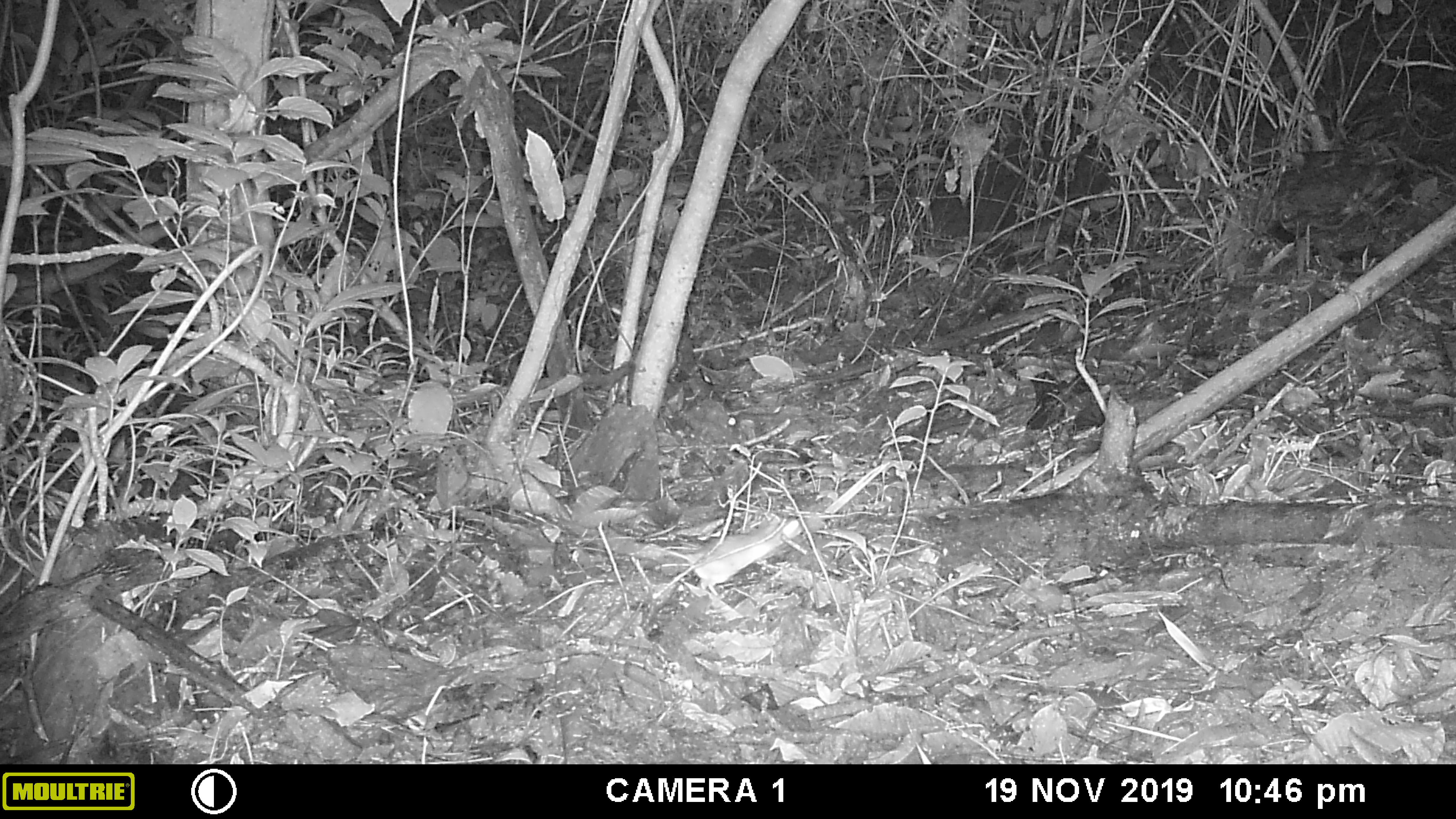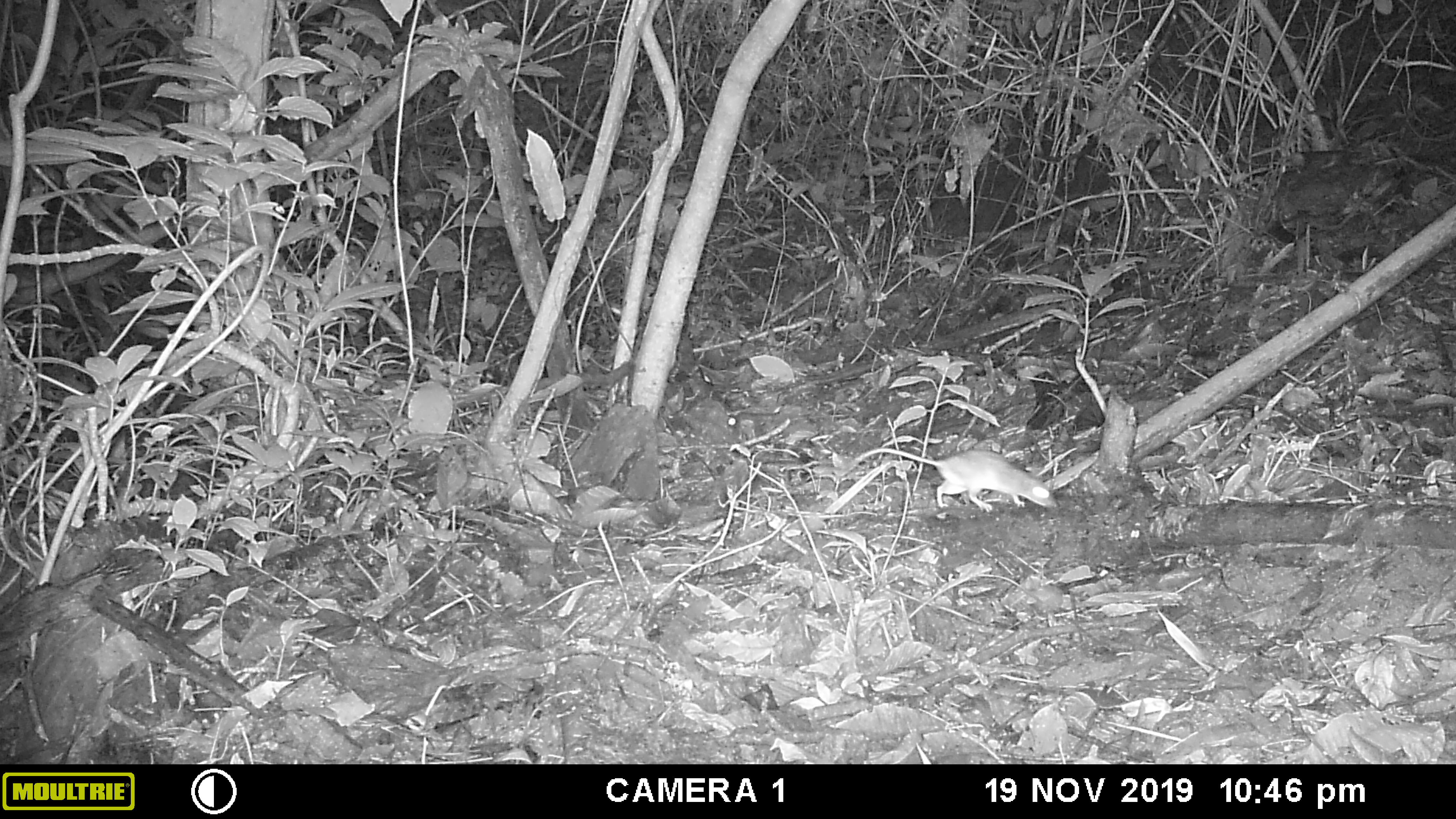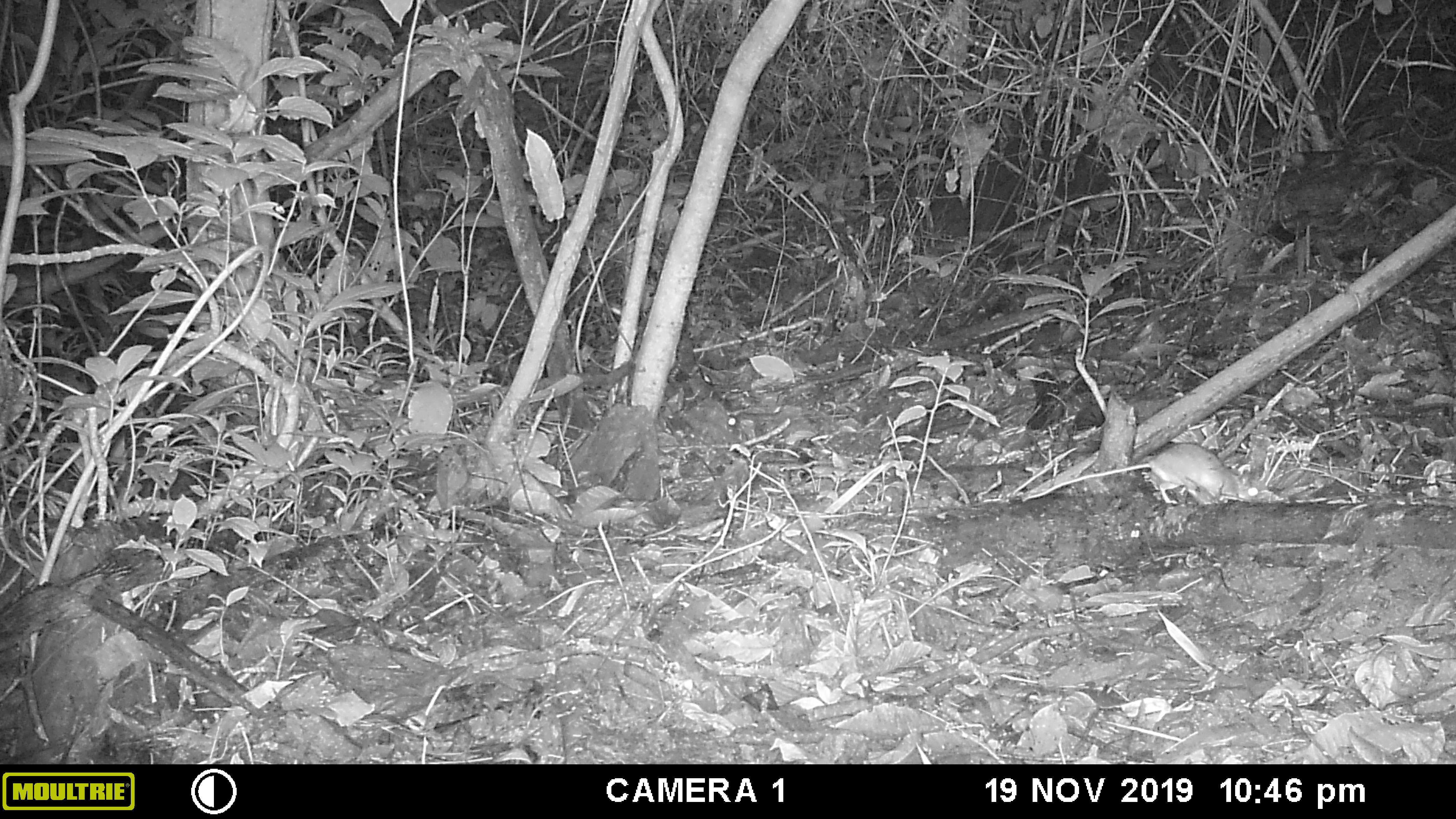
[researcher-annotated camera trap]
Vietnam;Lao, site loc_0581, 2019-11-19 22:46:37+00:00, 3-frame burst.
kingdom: Animalia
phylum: Chordata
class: Mammalia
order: Rodentia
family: Muridae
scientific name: Muridae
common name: old-world mice and rats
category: unidentified murid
Unidentified murid (old-world mice and rats) (Muridae). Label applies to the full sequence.